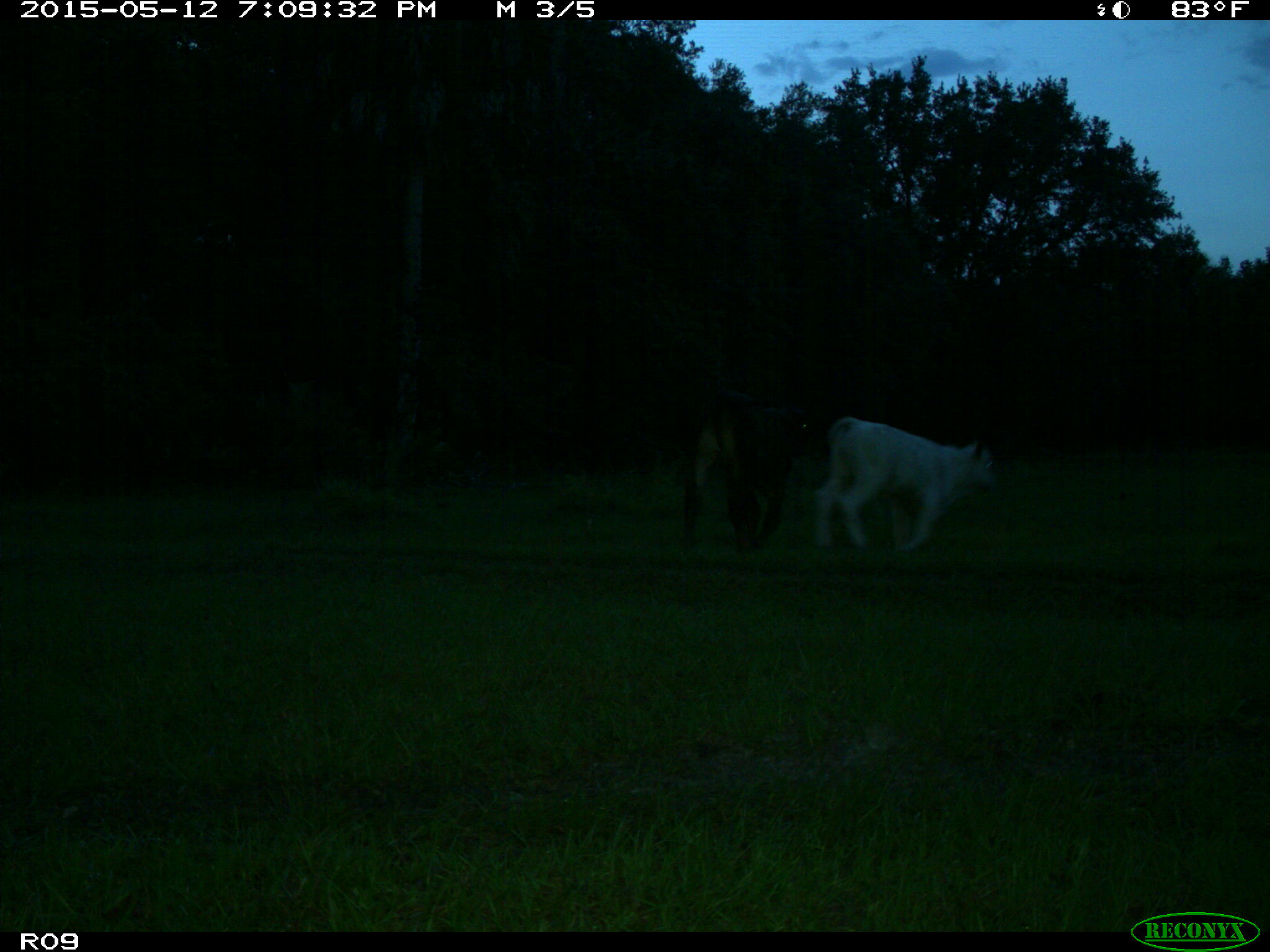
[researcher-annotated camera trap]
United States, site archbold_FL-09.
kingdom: Animalia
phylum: Chordata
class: Mammalia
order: Artiodactyla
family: Bovidae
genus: Bos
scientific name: Bos taurus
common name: domestic cow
Bos taurus (domestic cow).